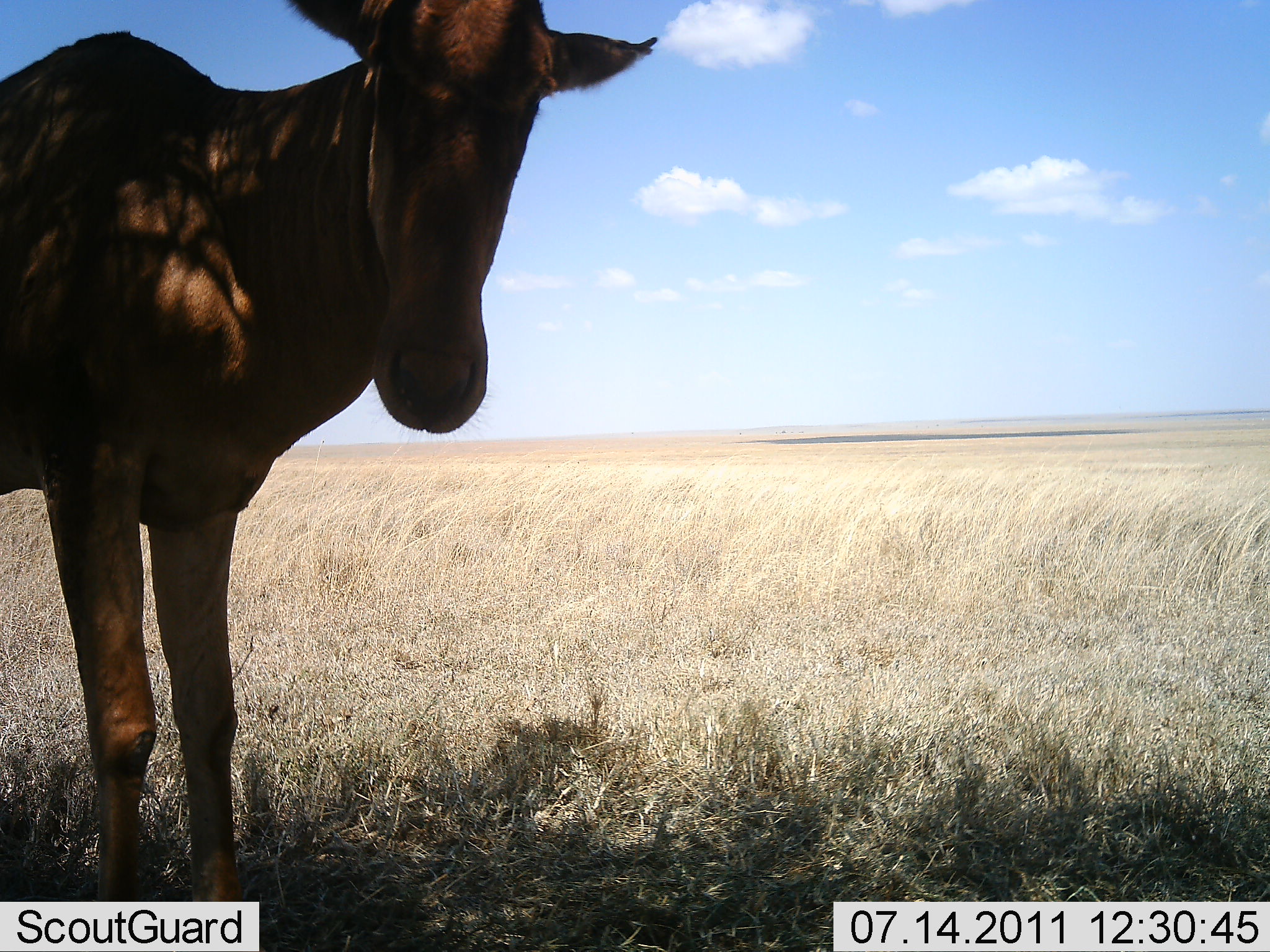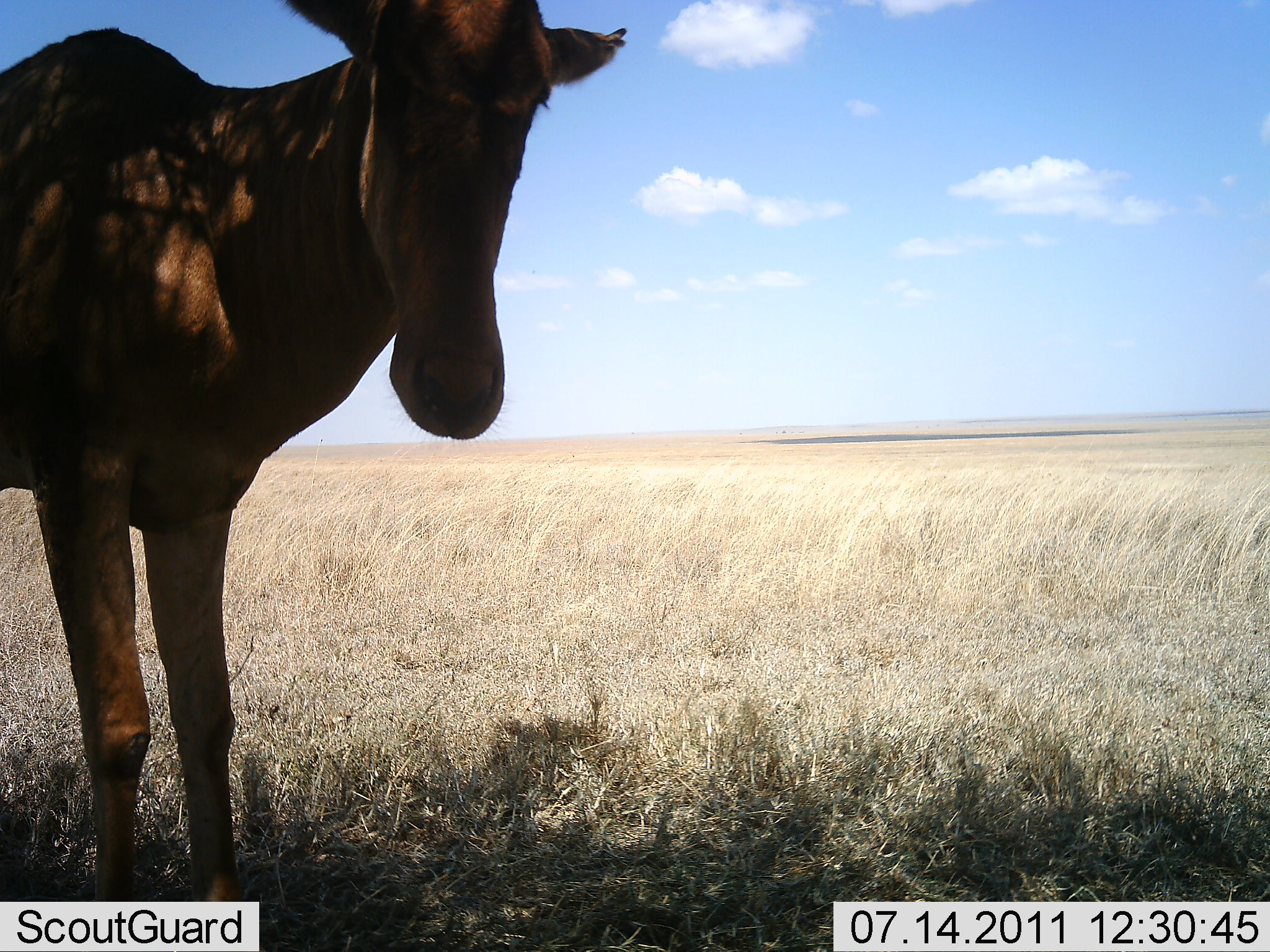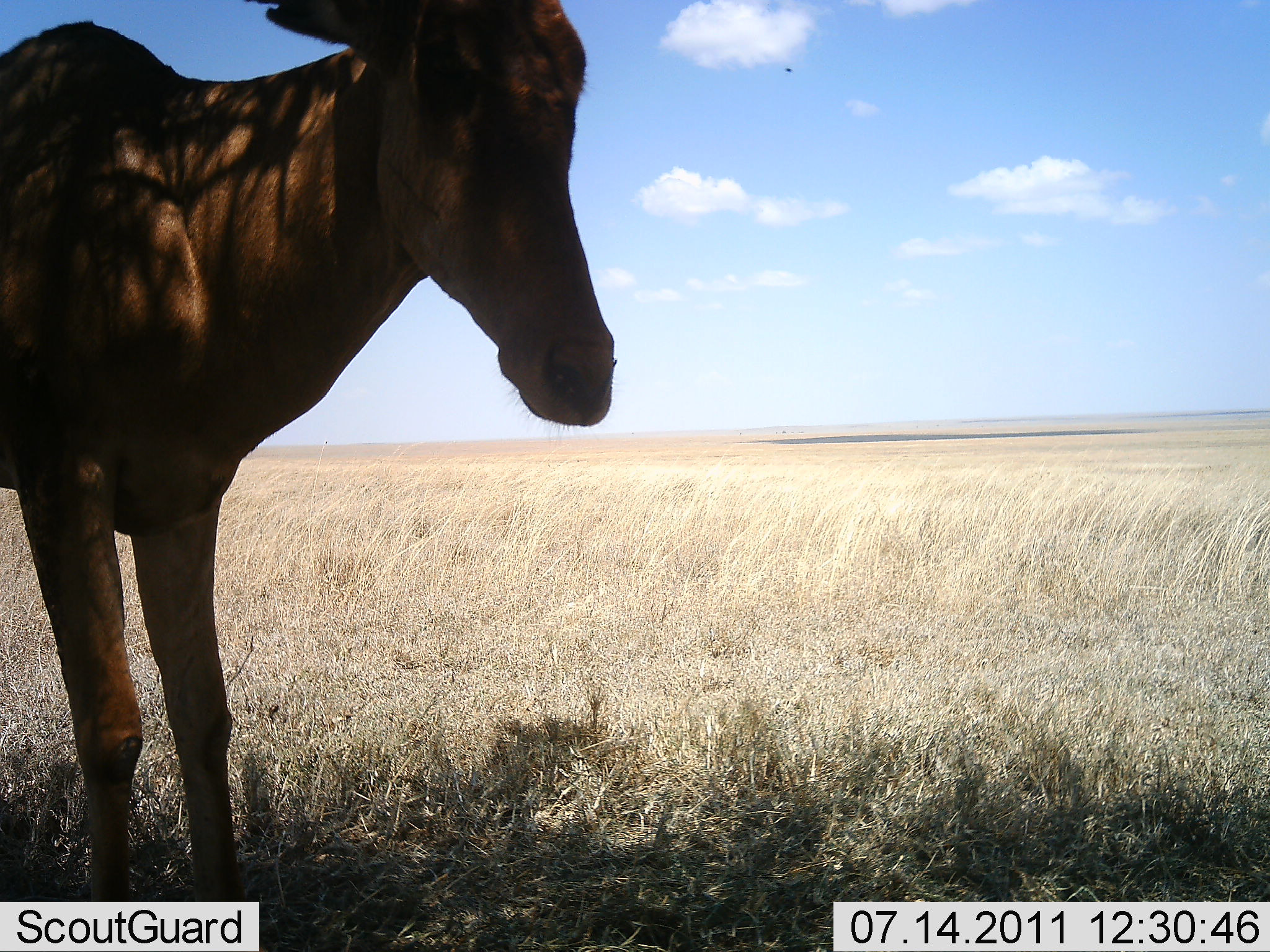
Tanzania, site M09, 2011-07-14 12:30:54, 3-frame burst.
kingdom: Animalia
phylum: Chordata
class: Mammalia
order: Artiodactyla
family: Bovidae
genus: Alcelaphus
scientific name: Alcelaphus buselaphus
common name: hartebeest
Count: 1.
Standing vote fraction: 91%.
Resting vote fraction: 9%.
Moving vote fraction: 9%.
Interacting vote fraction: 0%.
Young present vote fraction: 0%.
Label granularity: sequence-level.